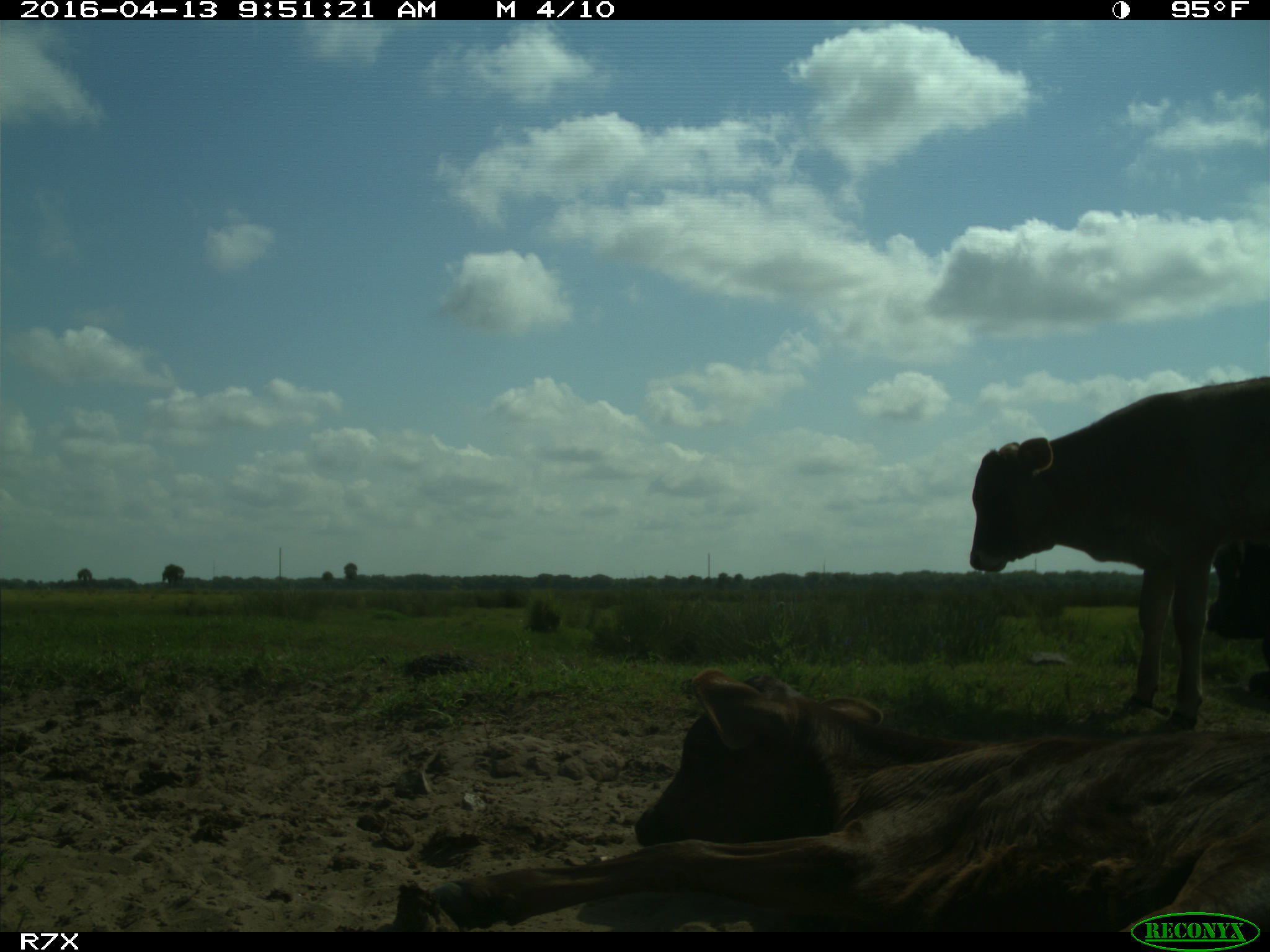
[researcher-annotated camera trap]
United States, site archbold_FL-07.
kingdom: Animalia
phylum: Chordata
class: Mammalia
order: Artiodactyla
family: Bovidae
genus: Bos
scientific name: Bos taurus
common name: domestic cow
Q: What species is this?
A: Bos taurus (domestic cow).